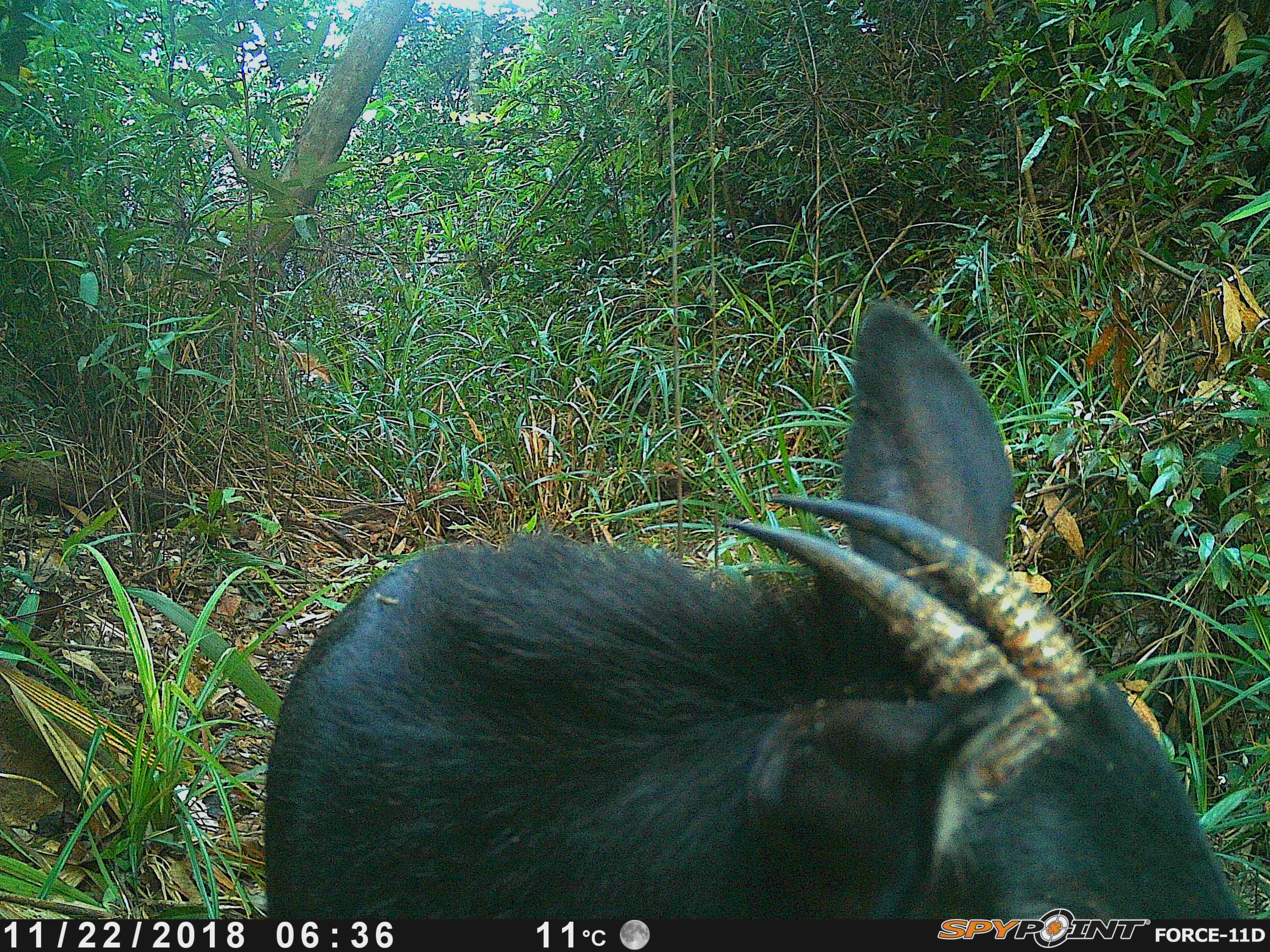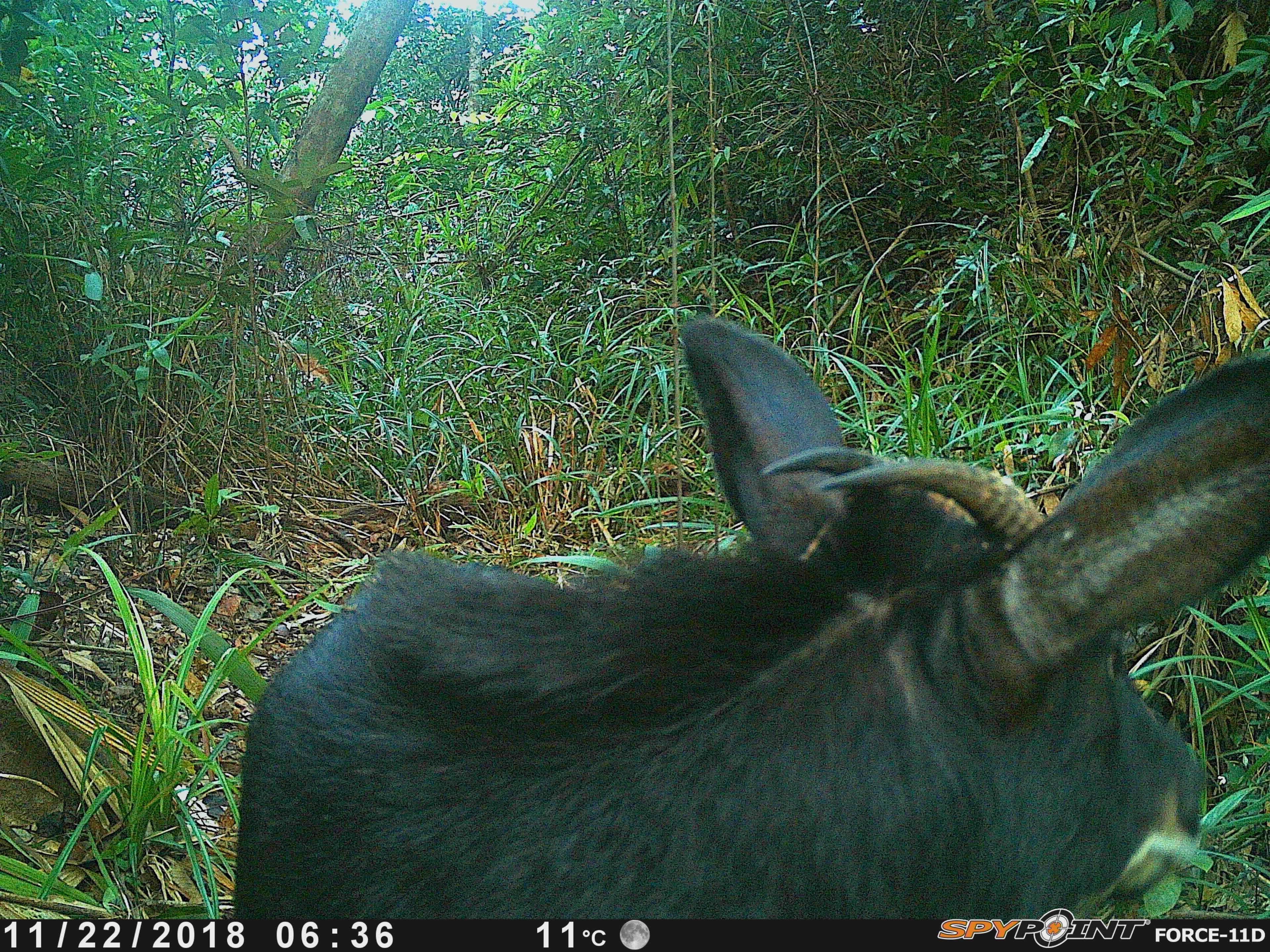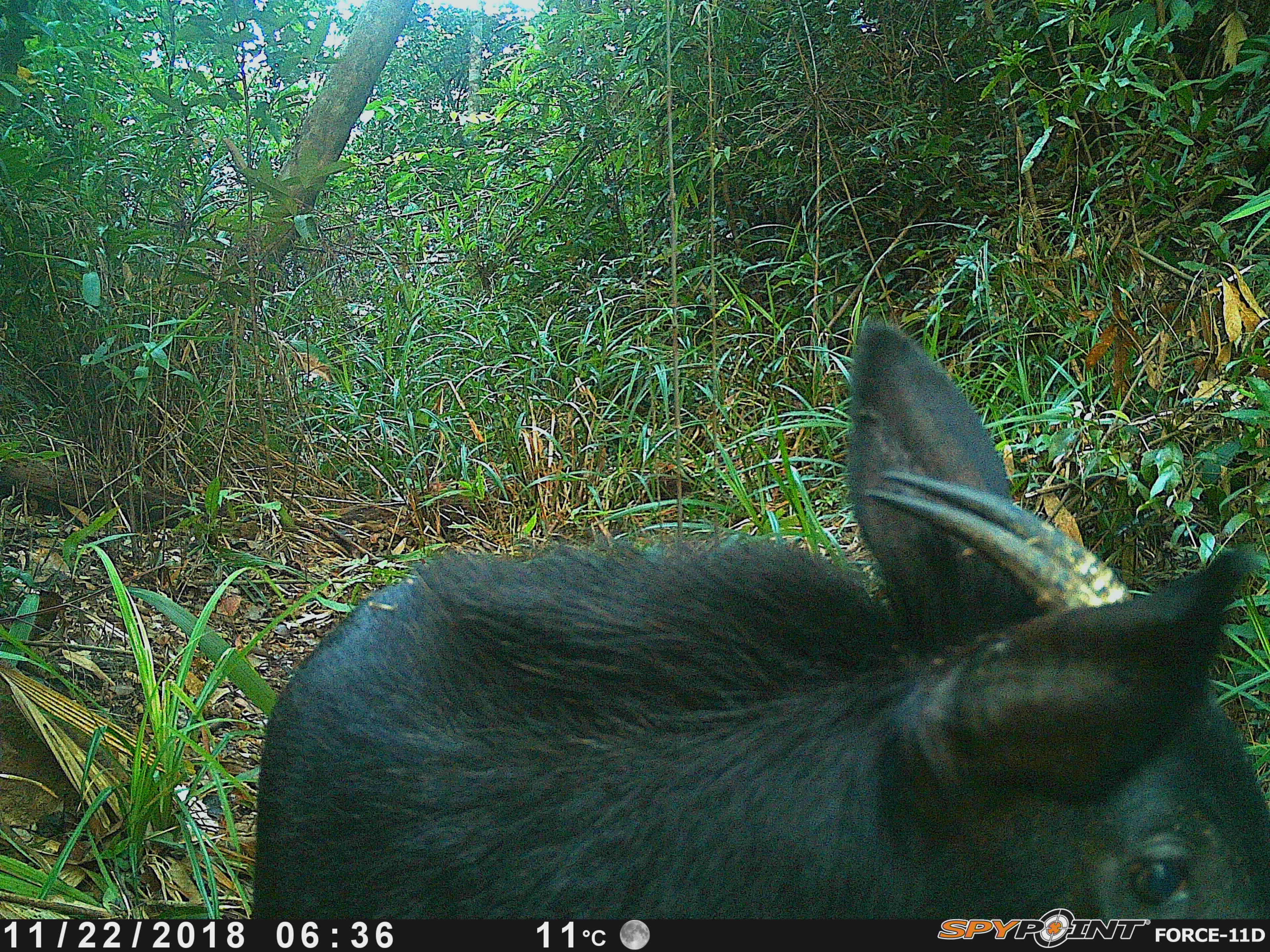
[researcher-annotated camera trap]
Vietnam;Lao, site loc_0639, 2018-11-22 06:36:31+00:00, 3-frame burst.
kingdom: Animalia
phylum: Chordata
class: Mammalia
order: Artiodactyla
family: Bovidae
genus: Capricornis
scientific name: Capricornis sumatraensis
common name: chinese serow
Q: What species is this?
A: Chinese serow (Capricornis sumatraensis).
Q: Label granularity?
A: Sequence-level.